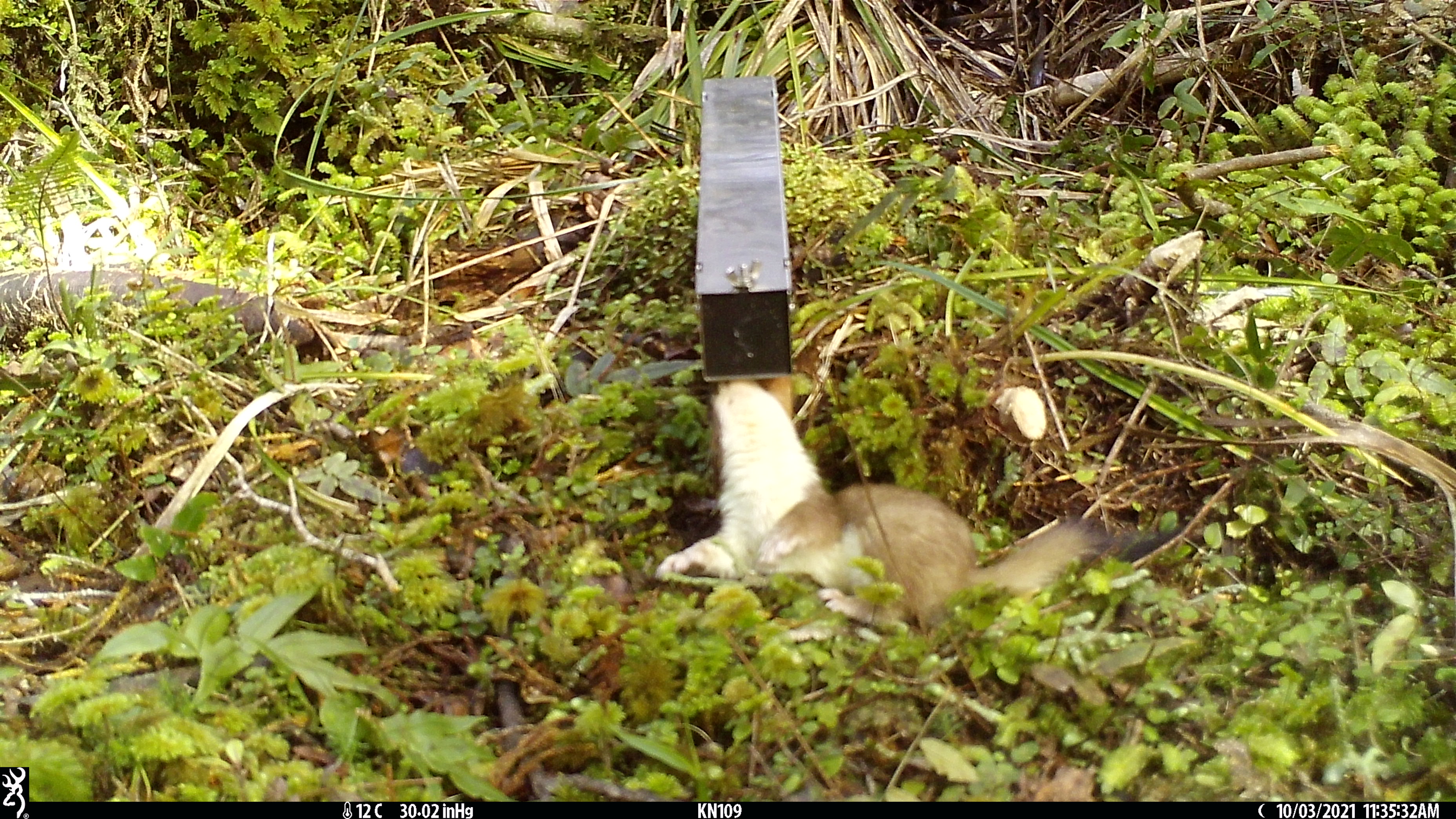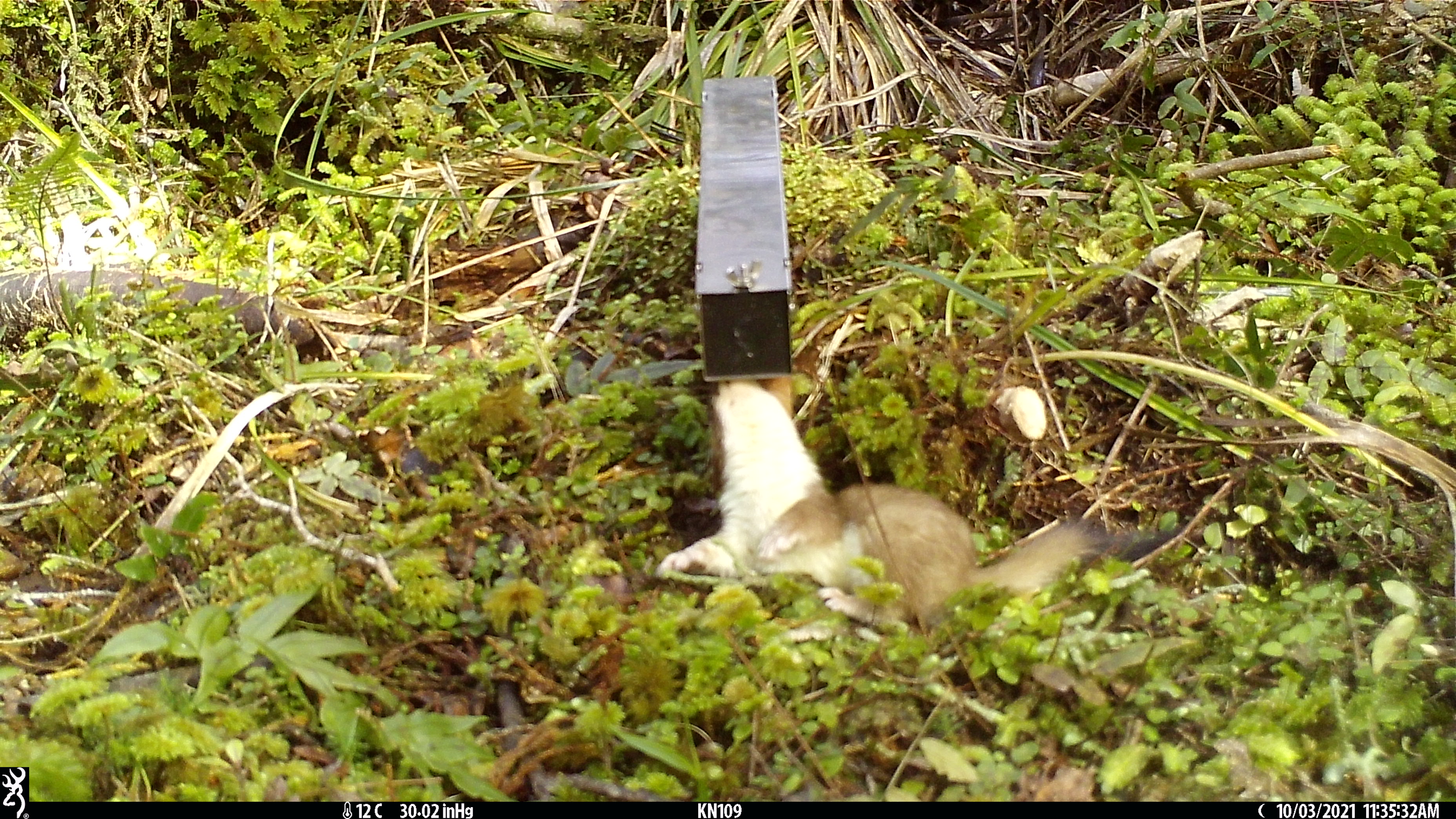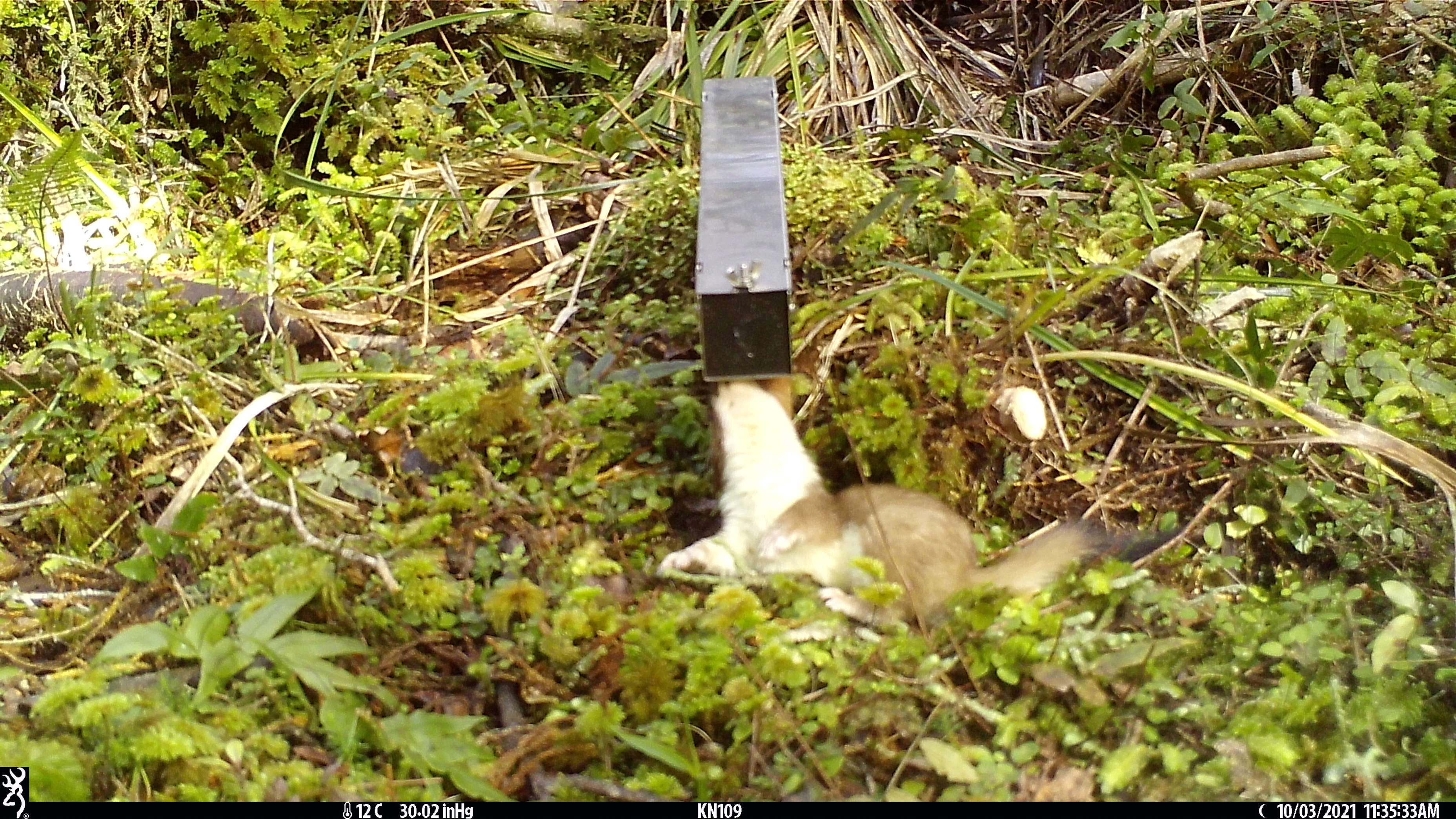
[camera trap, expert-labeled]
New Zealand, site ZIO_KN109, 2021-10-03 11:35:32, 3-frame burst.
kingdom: Animalia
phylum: Chordata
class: Mammalia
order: Carnivora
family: Mustelidae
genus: Mustela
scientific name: Mustela erminea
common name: stoat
Stoat (Mustela erminea).